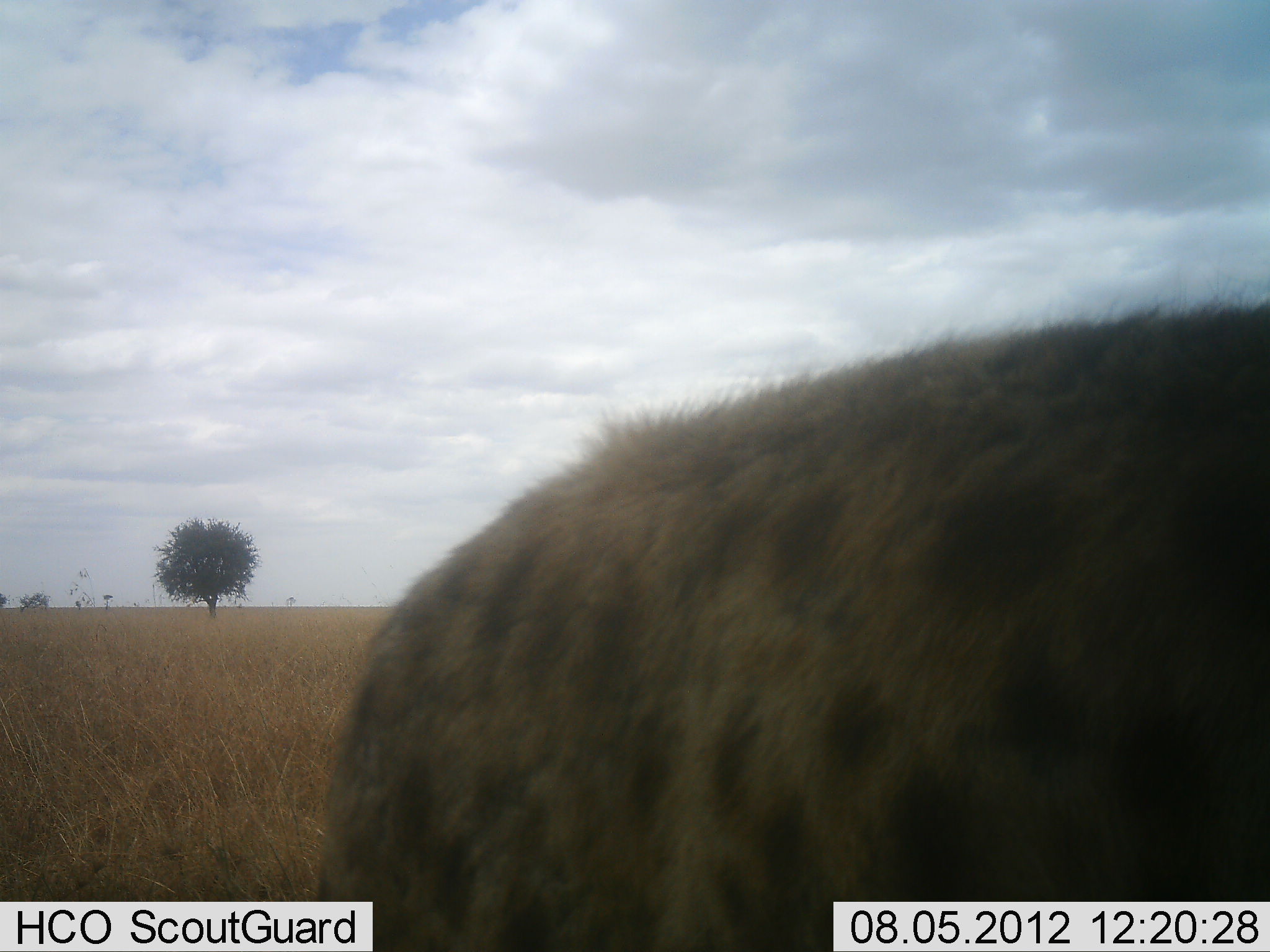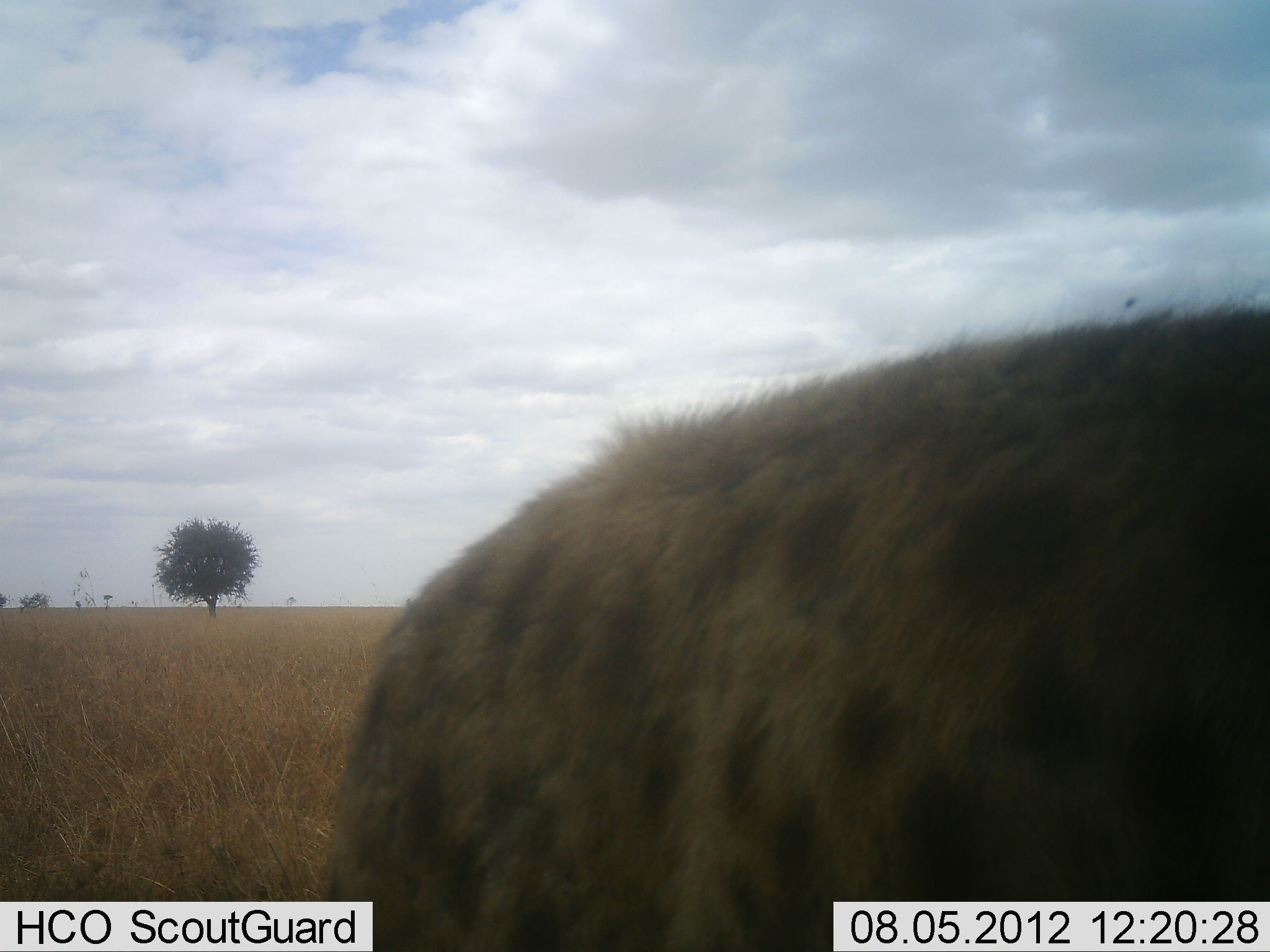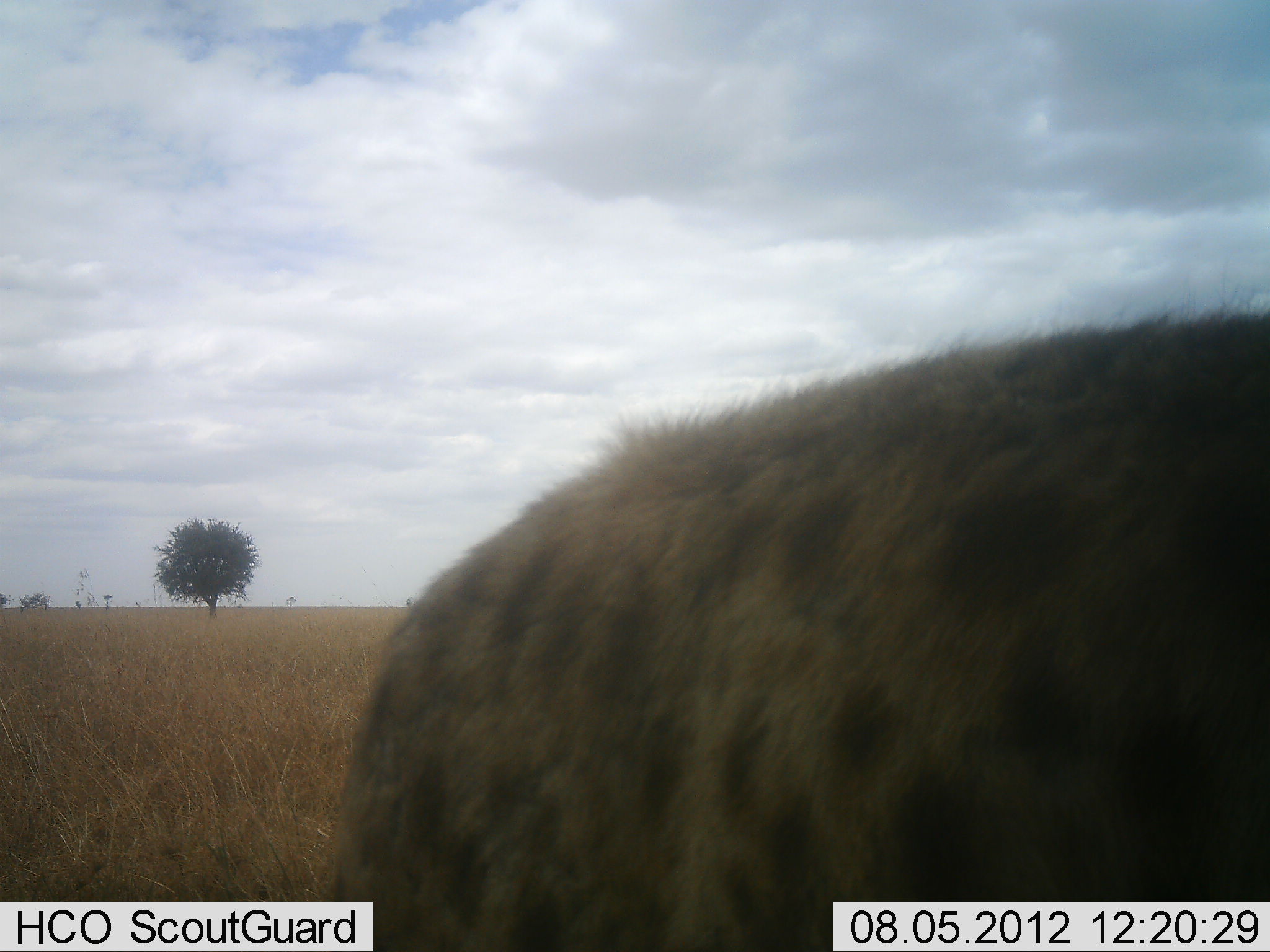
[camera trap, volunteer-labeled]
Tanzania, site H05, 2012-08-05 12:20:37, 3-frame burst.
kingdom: Animalia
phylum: Chordata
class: Mammalia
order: Carnivora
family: Hyaenidae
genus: Crocuta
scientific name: Crocuta crocuta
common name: spotted hyena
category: hyenaspotted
Hyenaspotted (spotted hyena) (Crocuta crocuta), count 1. Behavior (volunteer vote fractions): standing 80%, resting 0%, moving 20%, interacting 0%. Young present (vote fraction): 0%. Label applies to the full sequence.